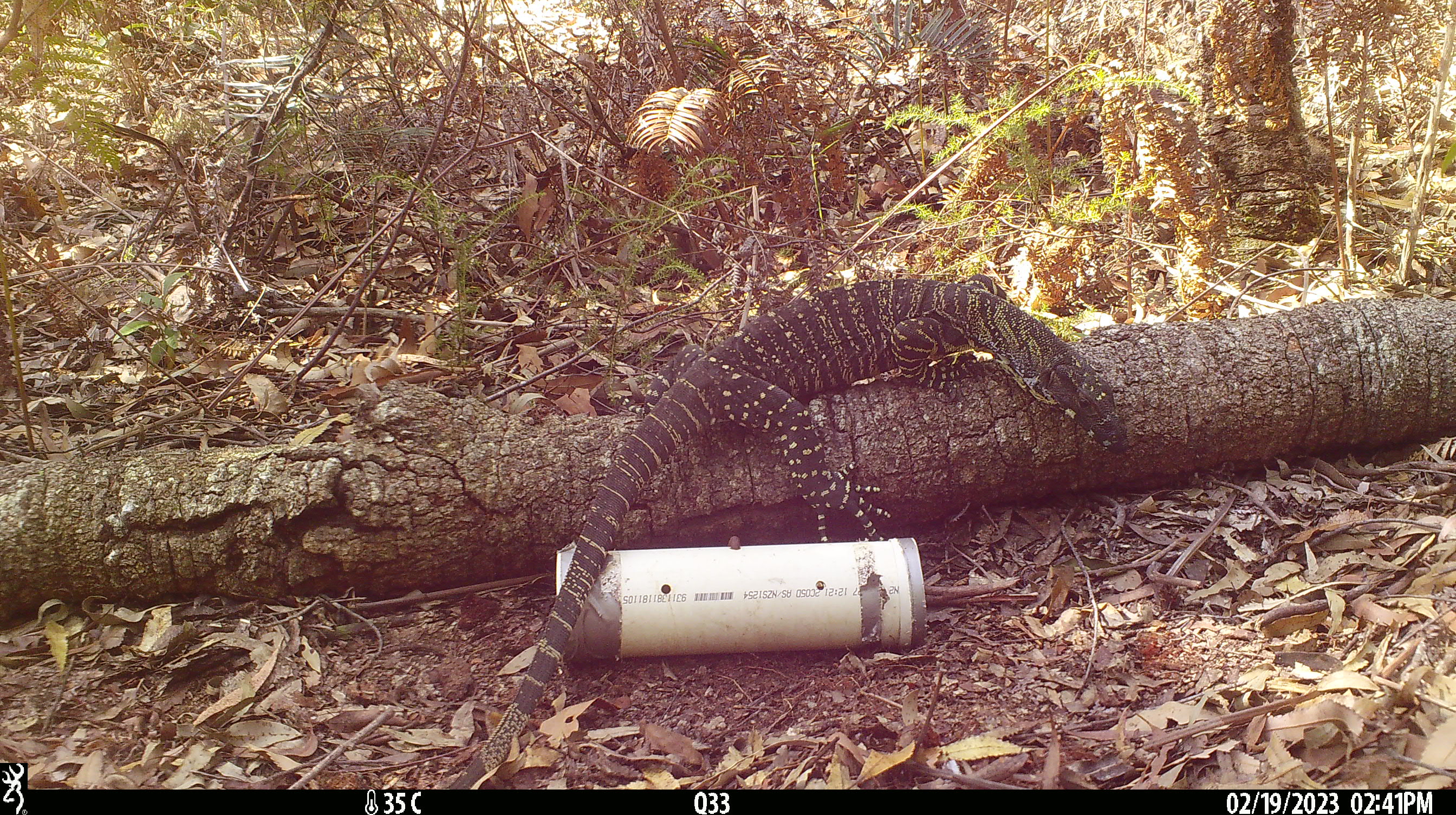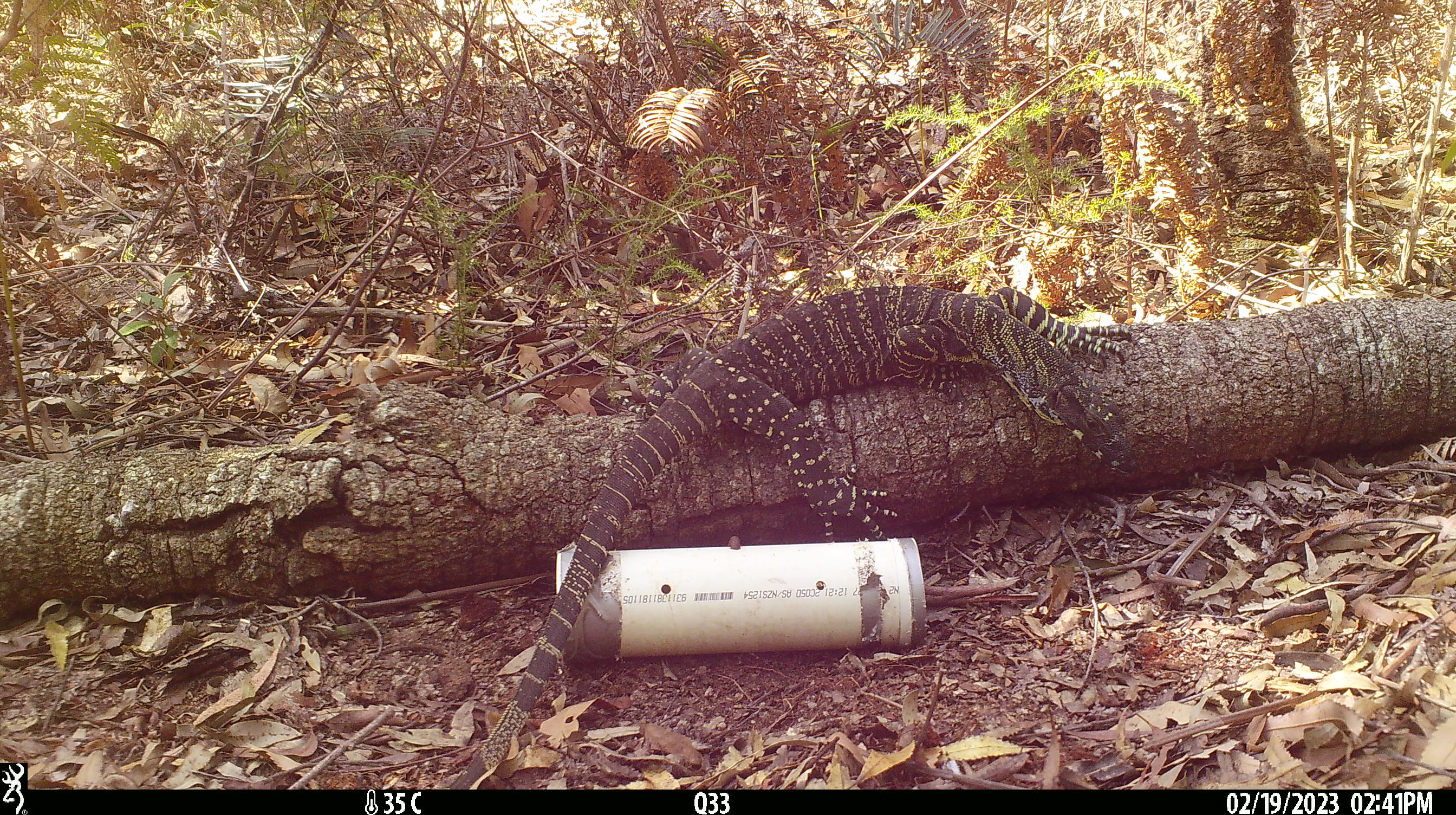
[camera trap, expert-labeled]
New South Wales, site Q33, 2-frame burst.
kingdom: Animalia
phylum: Chordata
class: Reptilia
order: Squamata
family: Varanidae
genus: Varanus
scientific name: Varanus varius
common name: lace monitor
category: goanna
Goanna (lace monitor) (Varanus varius).